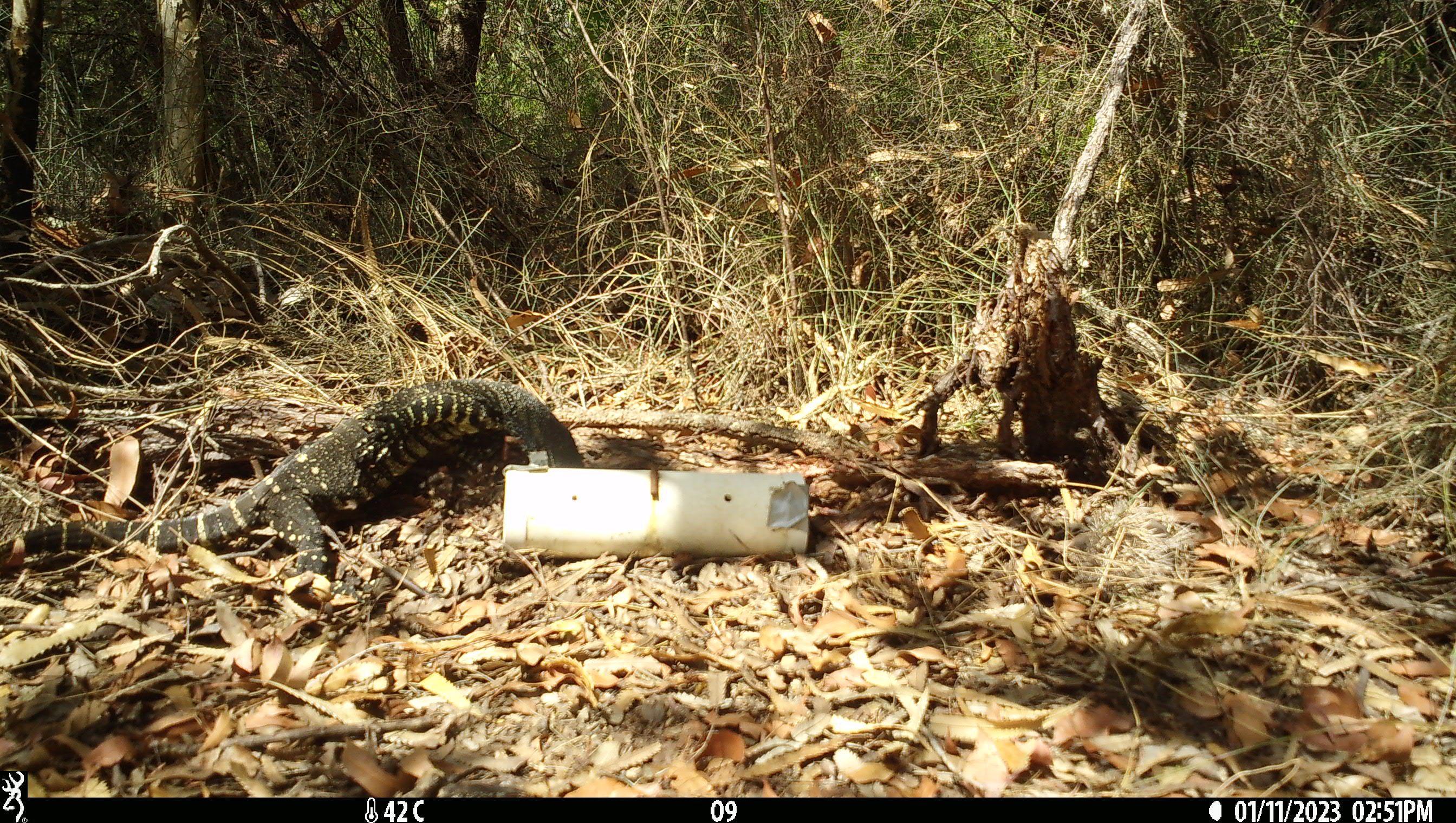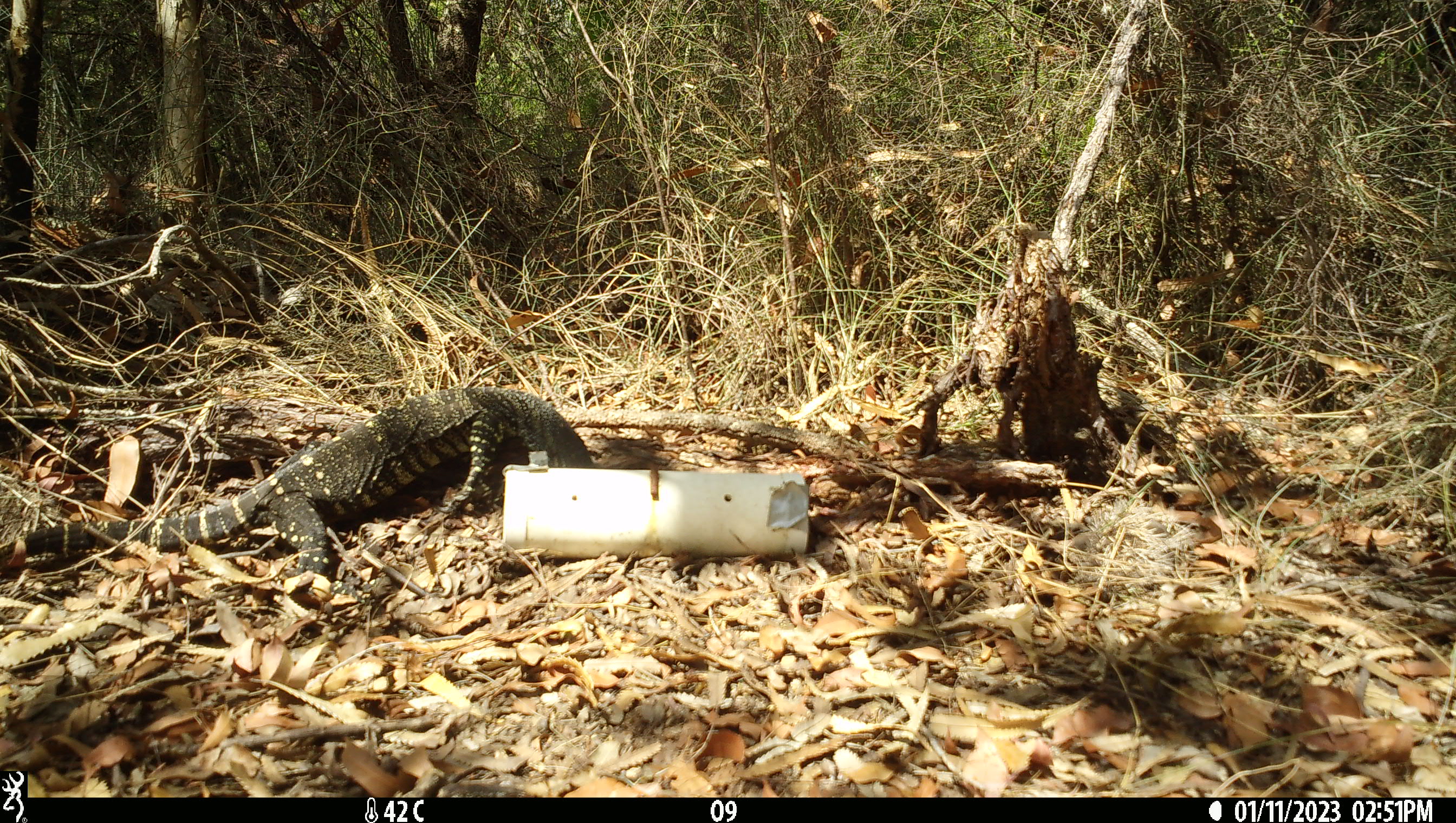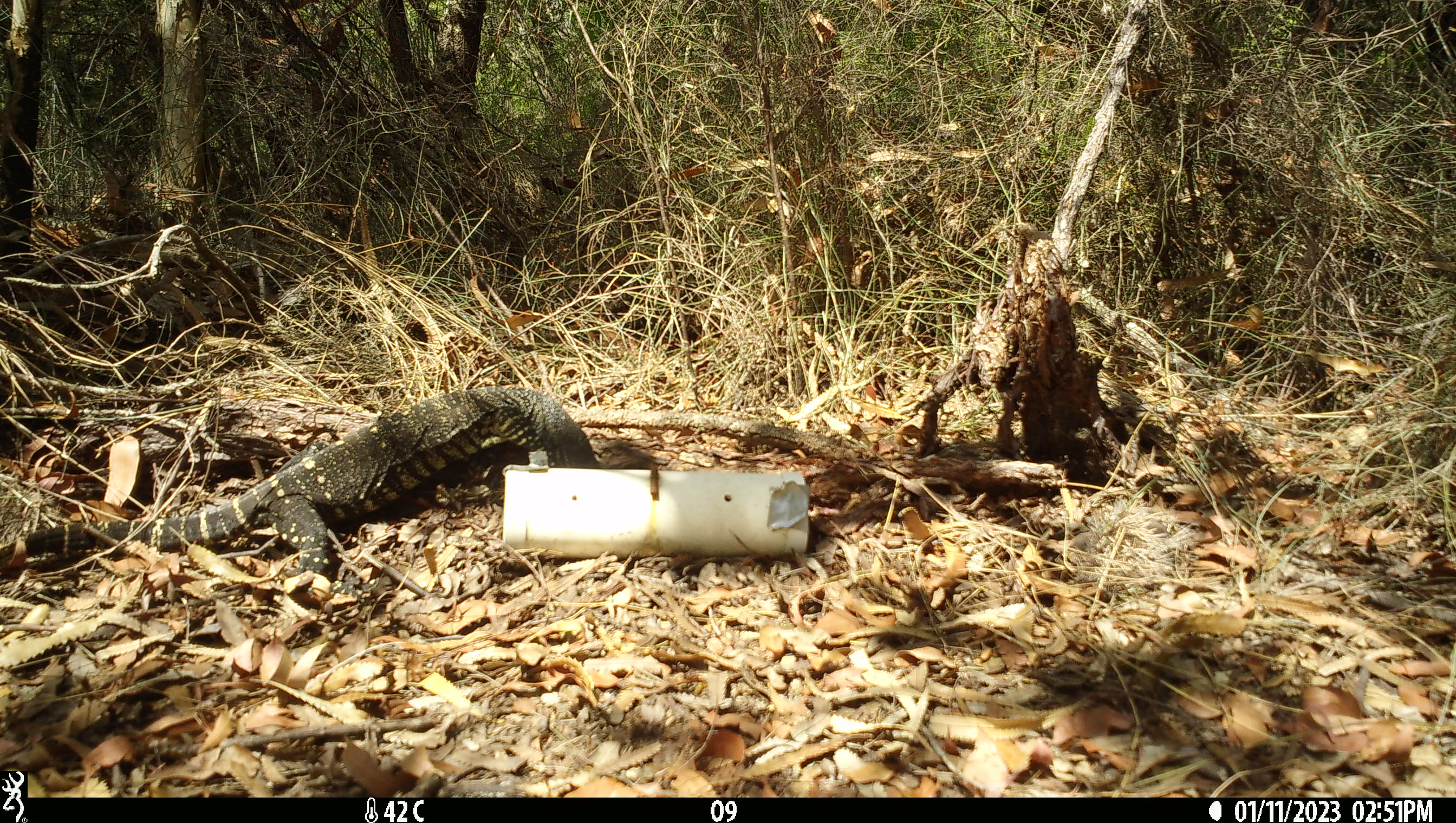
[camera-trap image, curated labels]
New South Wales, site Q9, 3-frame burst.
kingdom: Animalia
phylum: Chordata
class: Reptilia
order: Squamata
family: Varanidae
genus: Varanus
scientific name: Varanus varius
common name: lace monitor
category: goanna